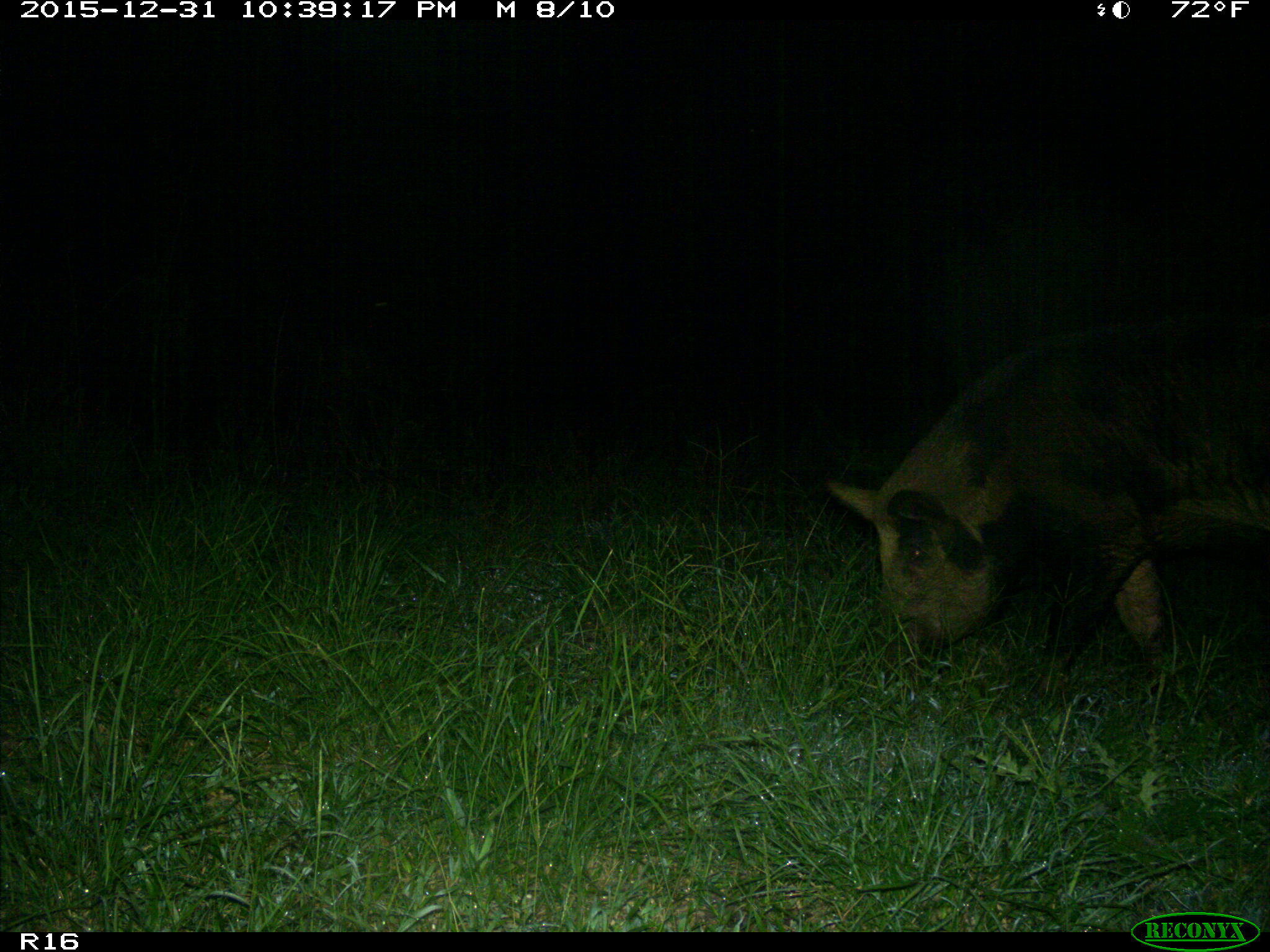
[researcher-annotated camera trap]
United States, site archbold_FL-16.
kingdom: Animalia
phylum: Chordata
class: Mammalia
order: Artiodactyla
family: Suidae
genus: Sus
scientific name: Sus scrofa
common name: wild boar